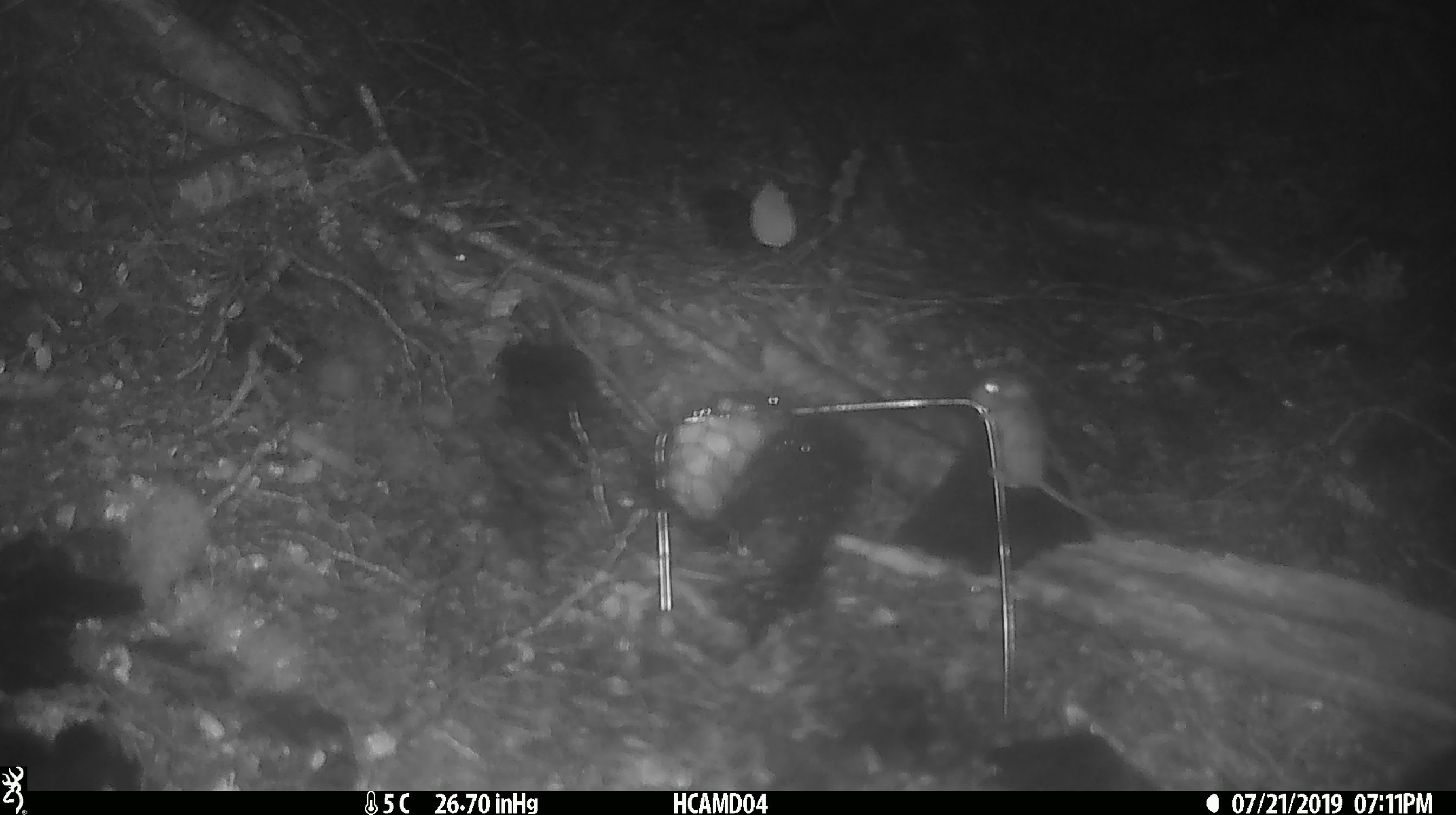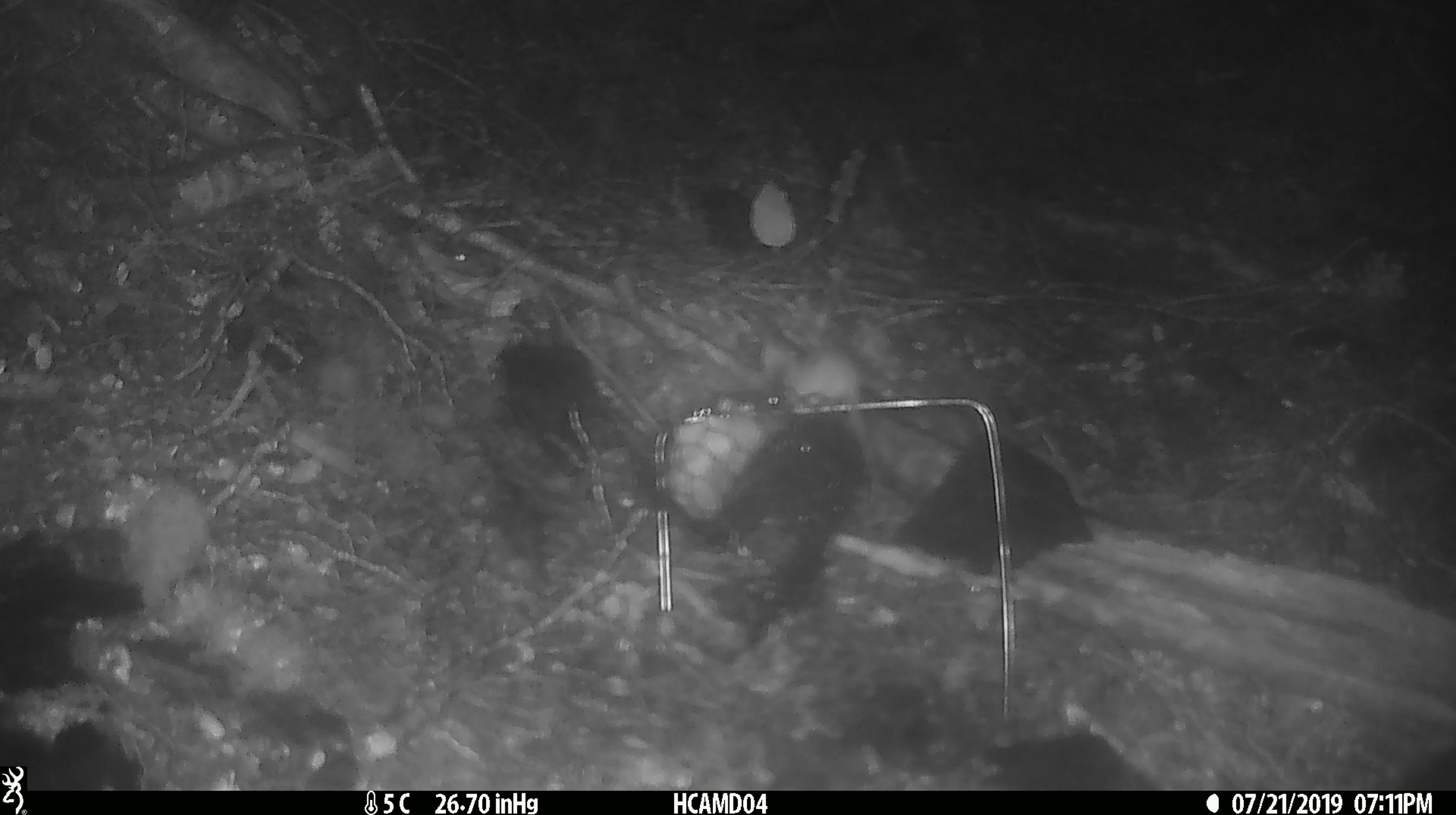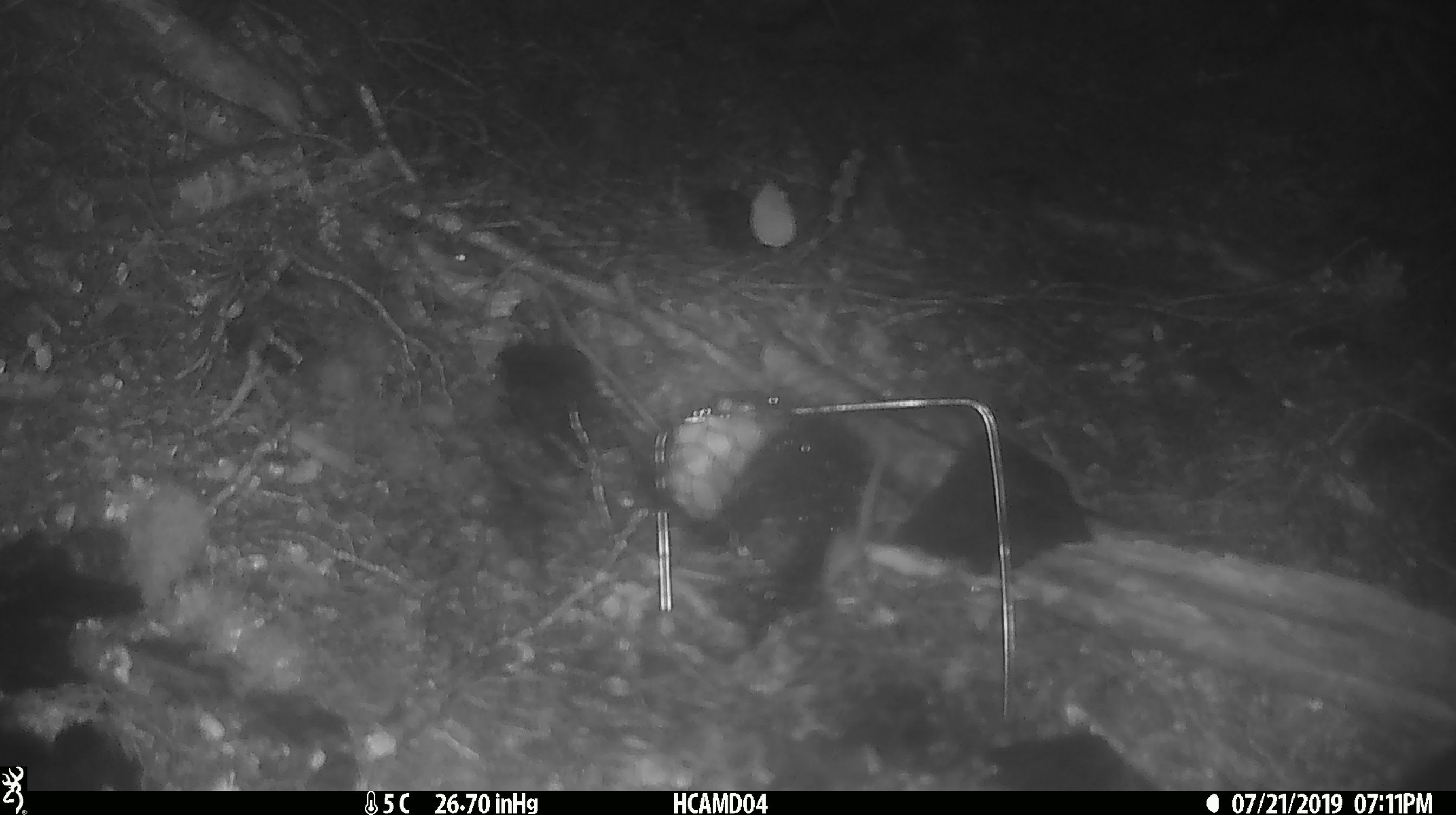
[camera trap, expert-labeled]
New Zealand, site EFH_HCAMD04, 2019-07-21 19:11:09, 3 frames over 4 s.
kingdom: Animalia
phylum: Chordata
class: Mammalia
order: Rodentia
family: Muridae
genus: Mus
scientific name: Mus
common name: mouse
Mouse (Mus).